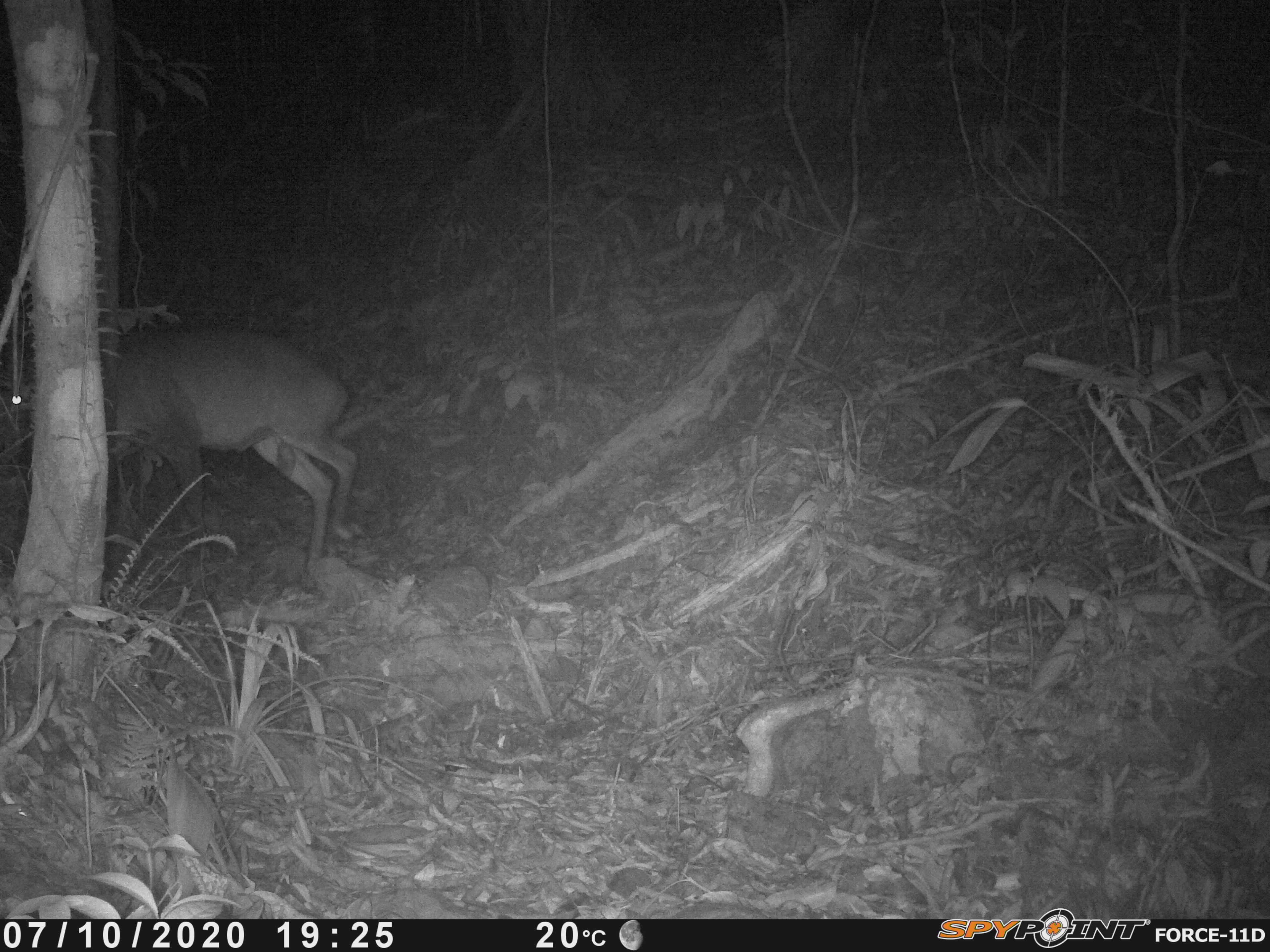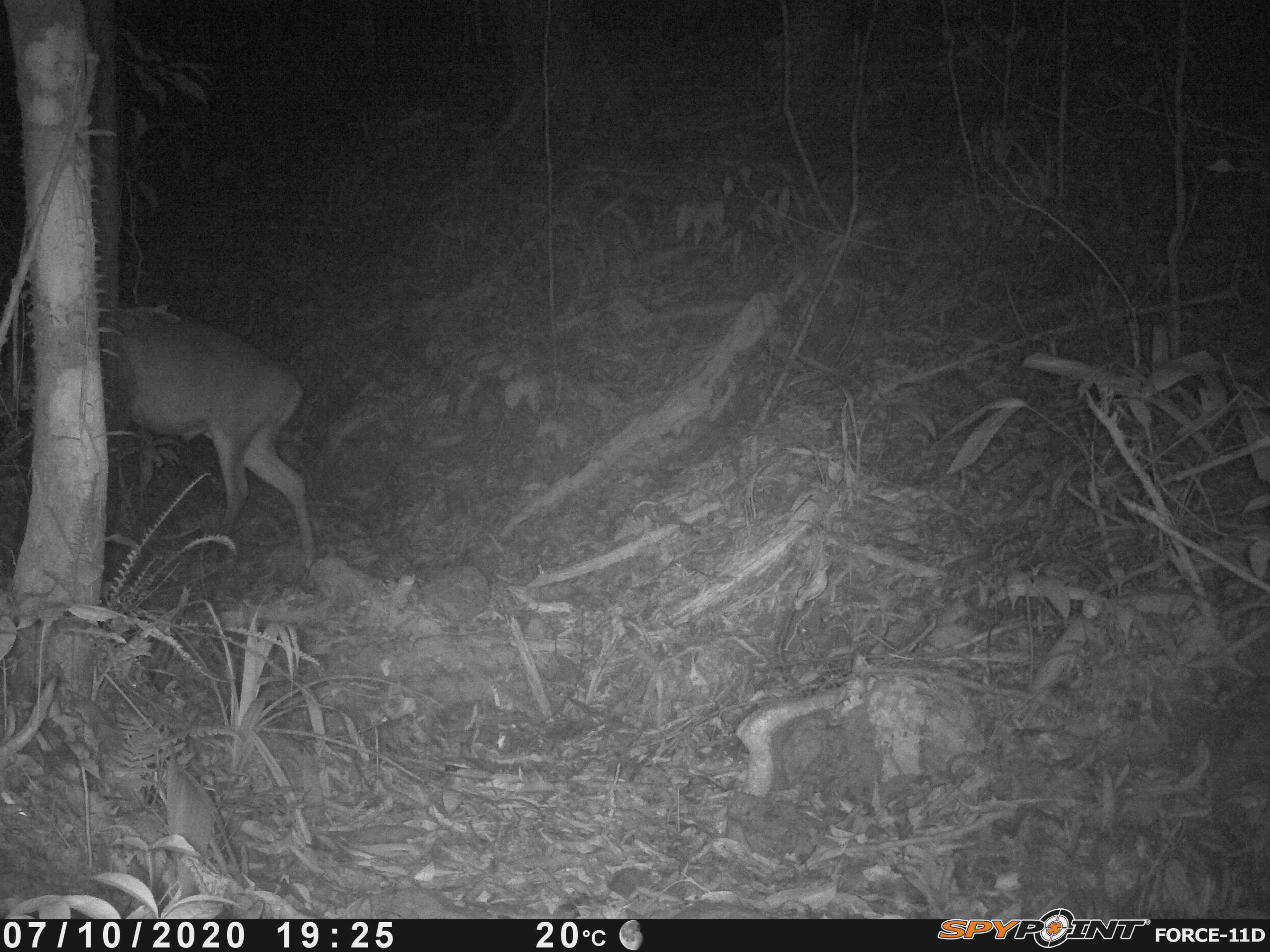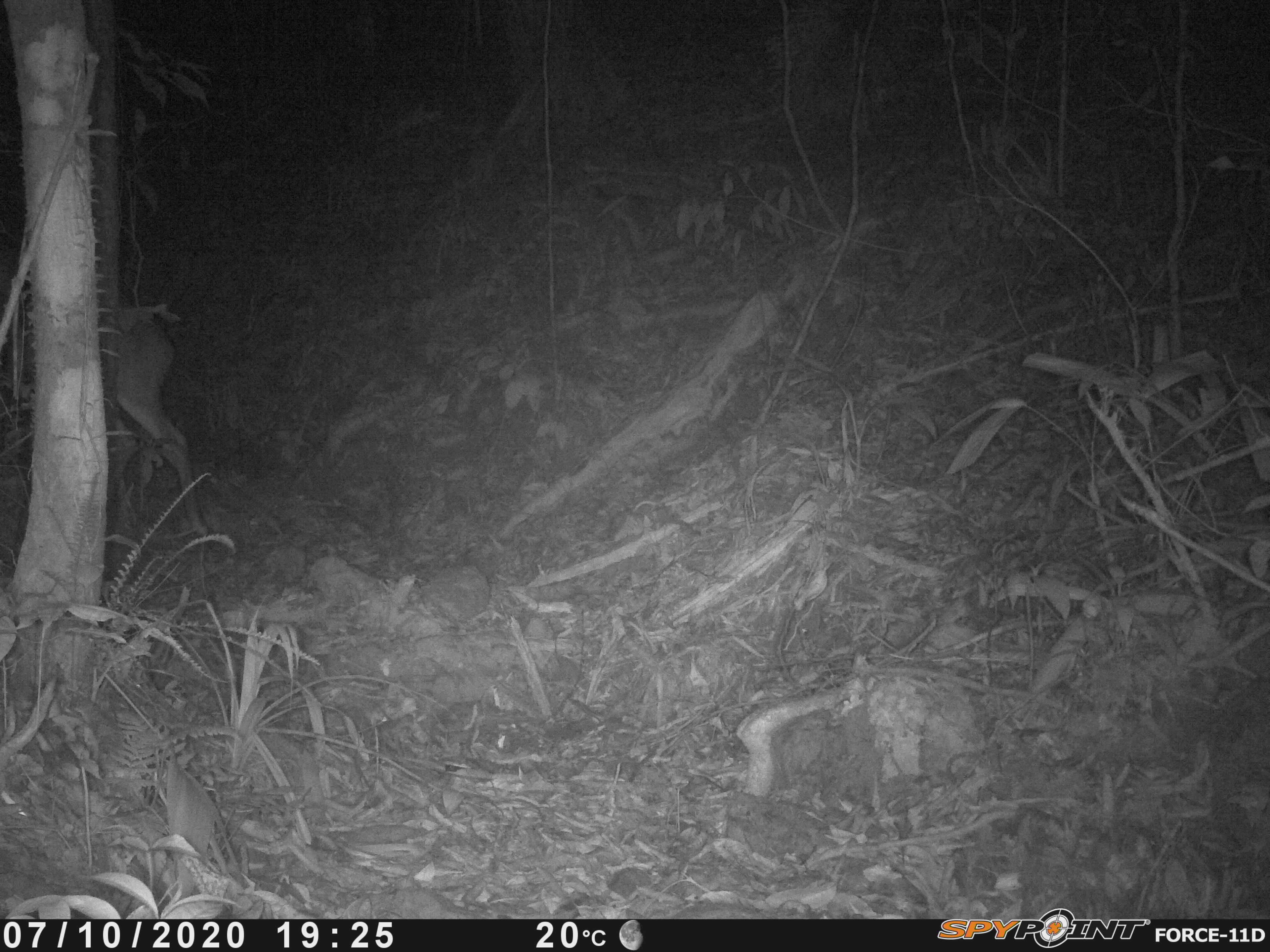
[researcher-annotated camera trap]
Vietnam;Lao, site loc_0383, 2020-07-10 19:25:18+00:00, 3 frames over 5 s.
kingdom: Animalia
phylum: Chordata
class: Mammalia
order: Artiodactyla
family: Cervidae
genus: Muntiacus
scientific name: Muntiacus vuquangensis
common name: large-antlered muntjac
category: large antlered muntjac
Large antlered muntjac (large-antlered muntjac) (Muntiacus vuquangensis). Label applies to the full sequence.